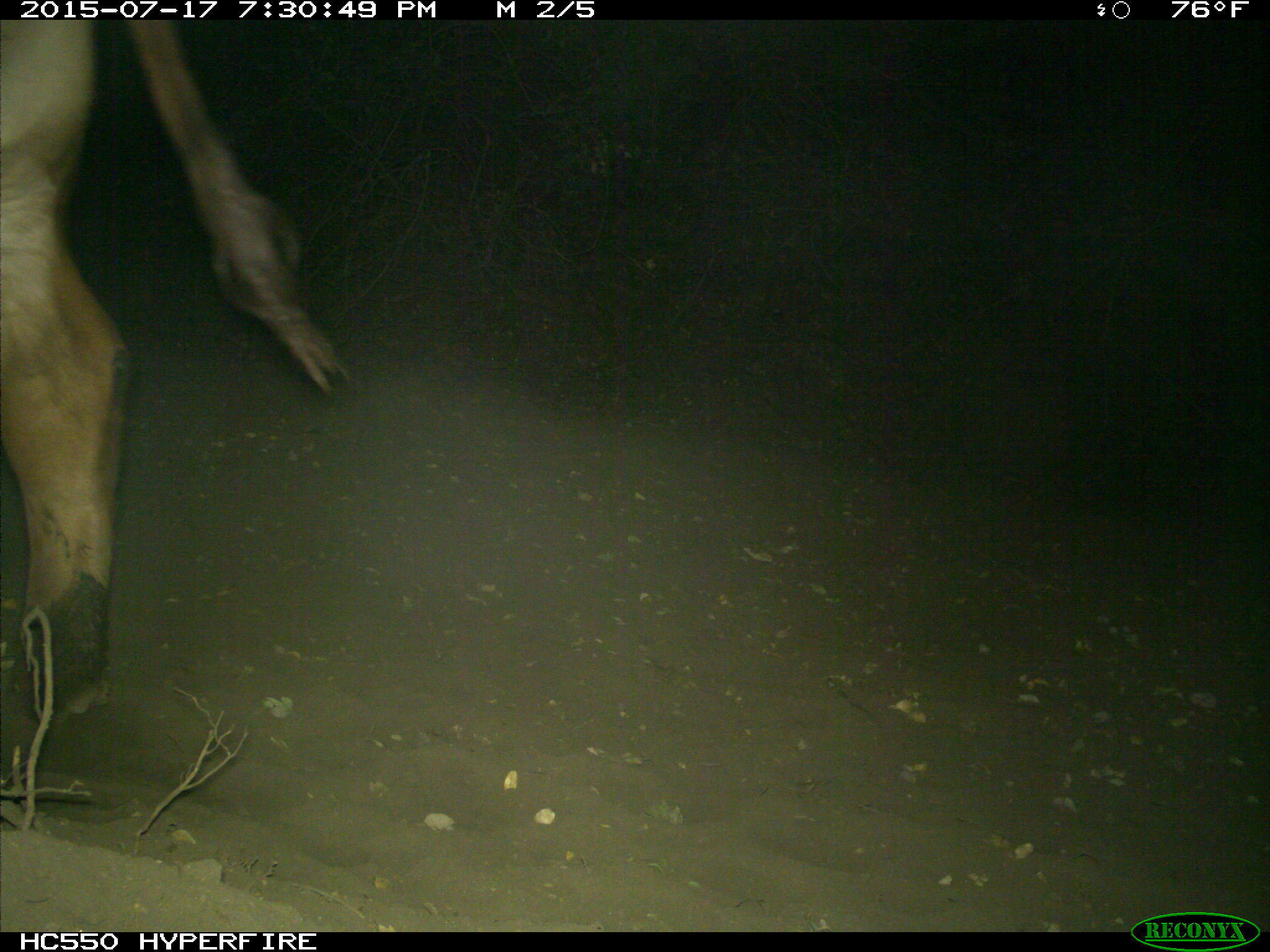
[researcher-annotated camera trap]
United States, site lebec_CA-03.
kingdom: Animalia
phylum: Chordata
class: Mammalia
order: Artiodactyla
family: Bovidae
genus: Bos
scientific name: Bos taurus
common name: domestic cow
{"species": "Bos taurus (domestic cow)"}